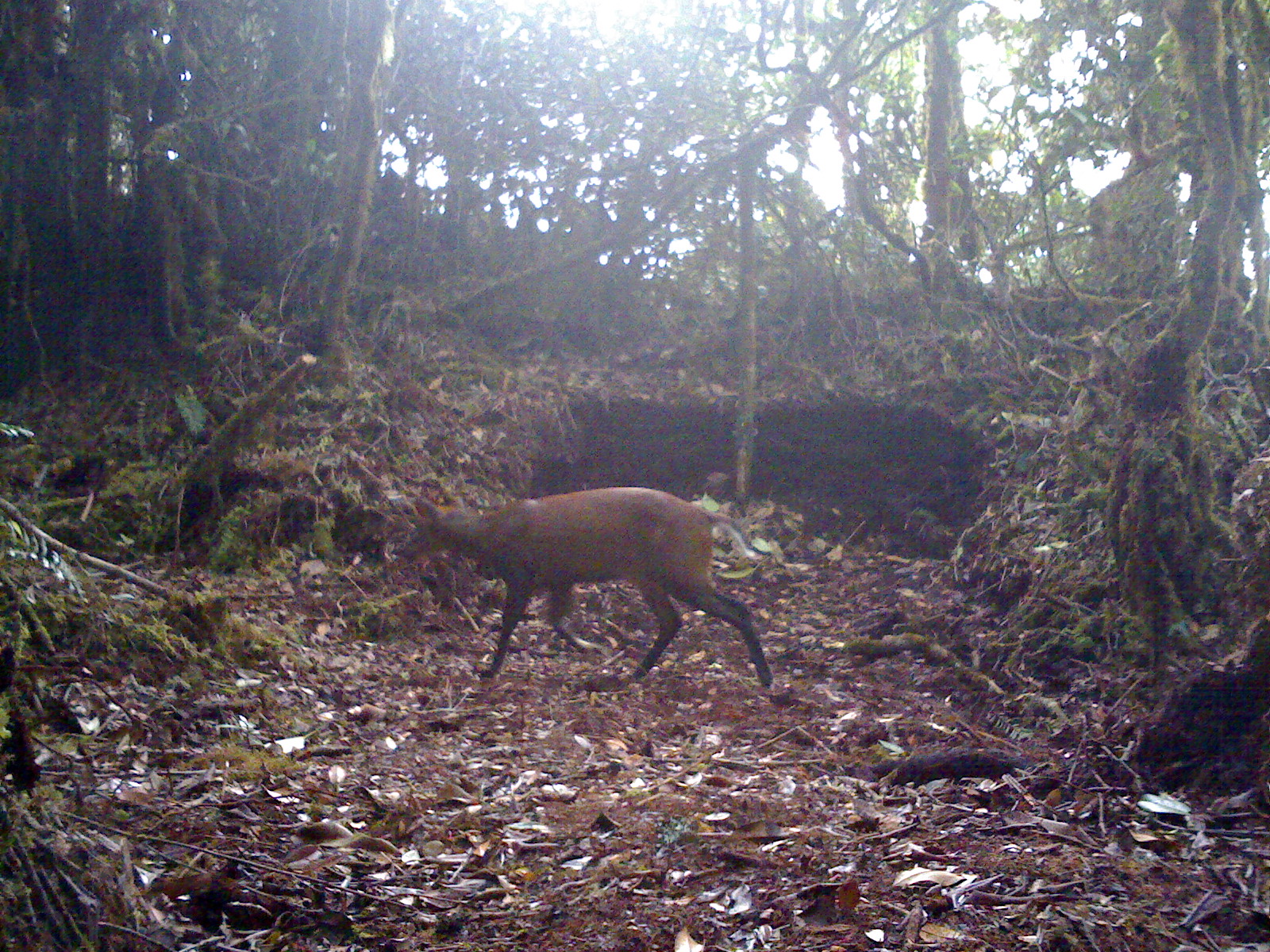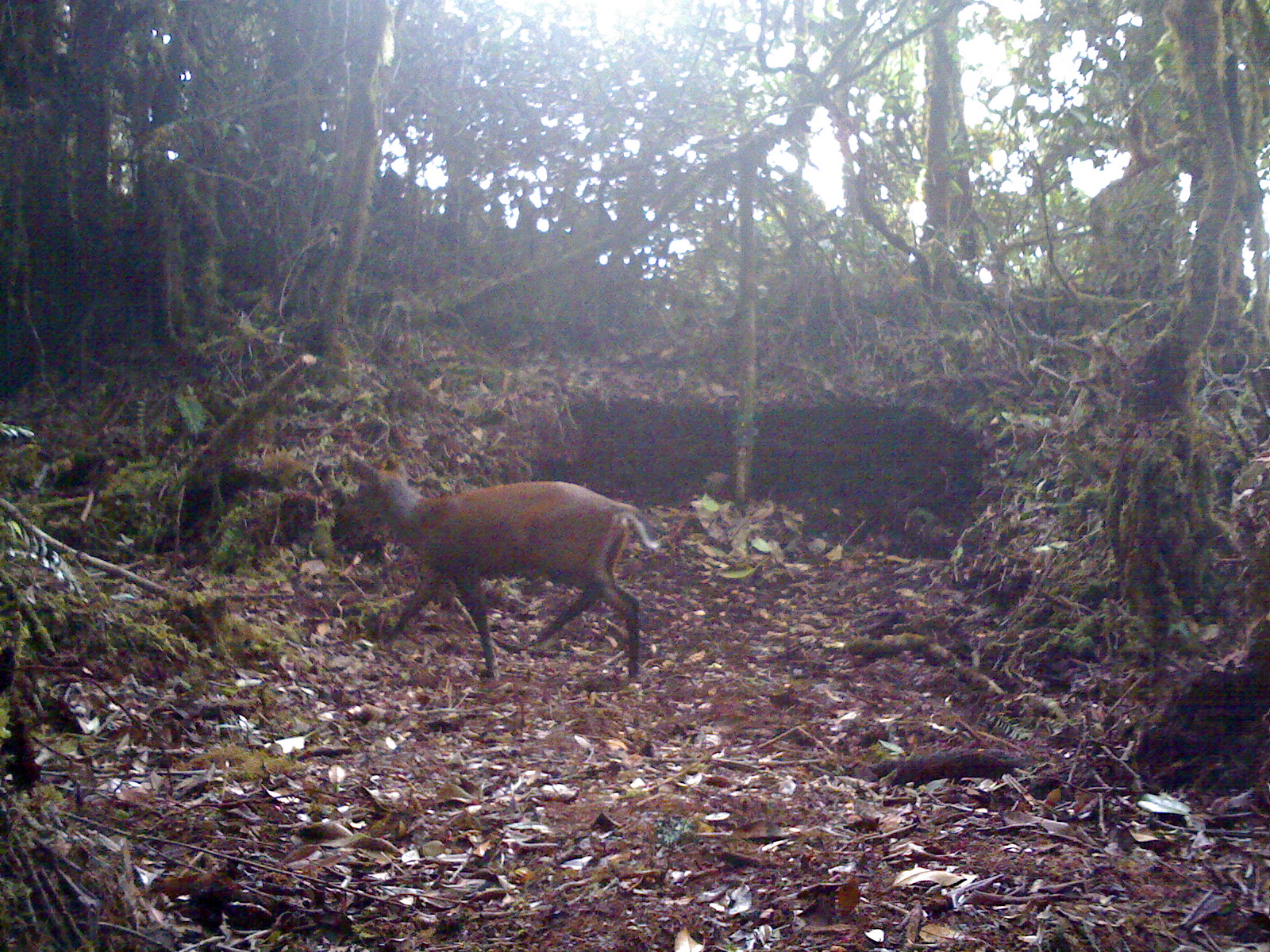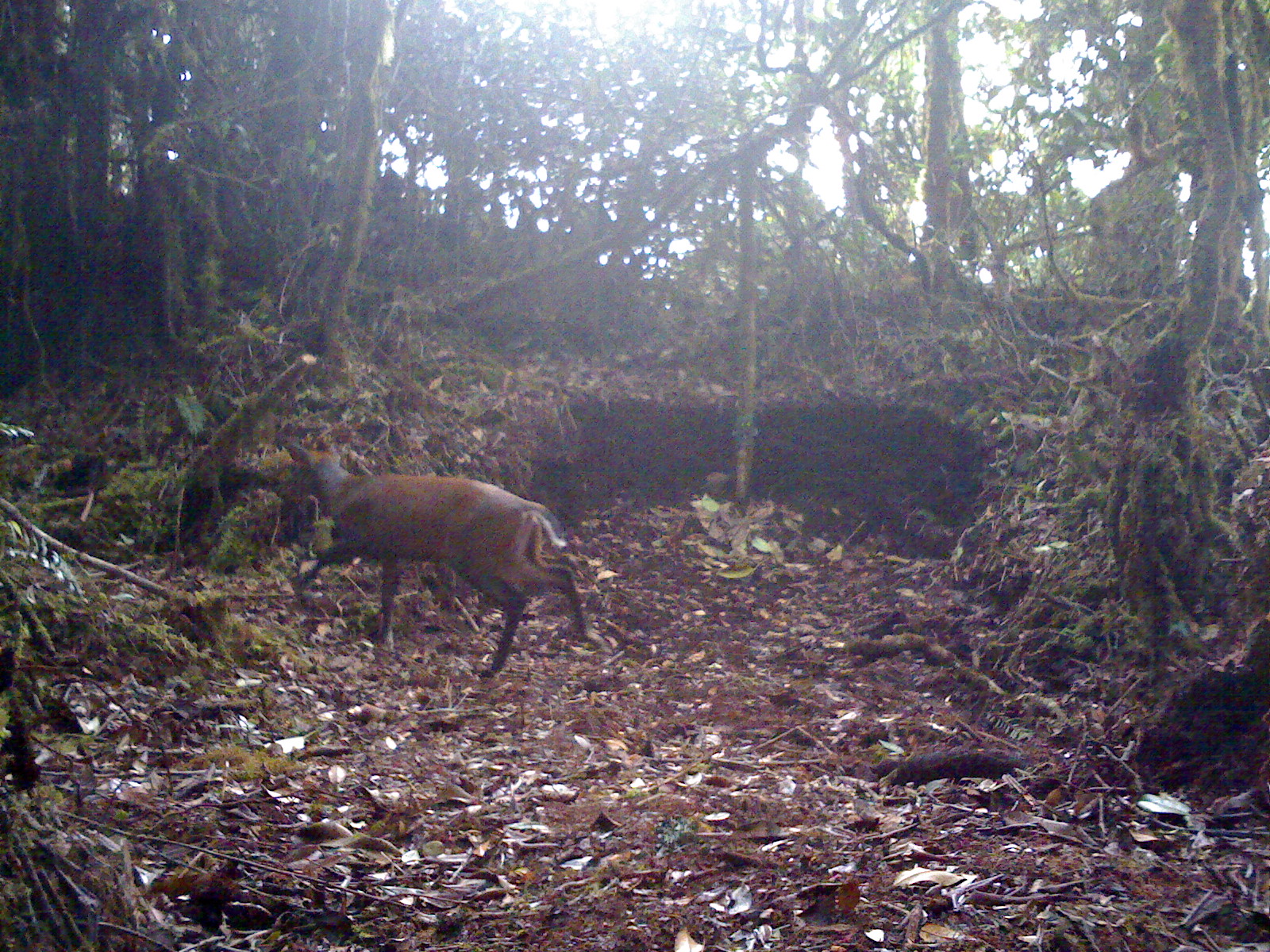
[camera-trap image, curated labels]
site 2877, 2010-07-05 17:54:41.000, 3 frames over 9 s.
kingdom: Animalia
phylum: Chordata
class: Mammalia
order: Artiodactyla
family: Cervidae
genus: Muntiacus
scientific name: Muntiacus muntjak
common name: southern red muntjac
Muntiacus muntjak (southern red muntjac), count 1, sex female.